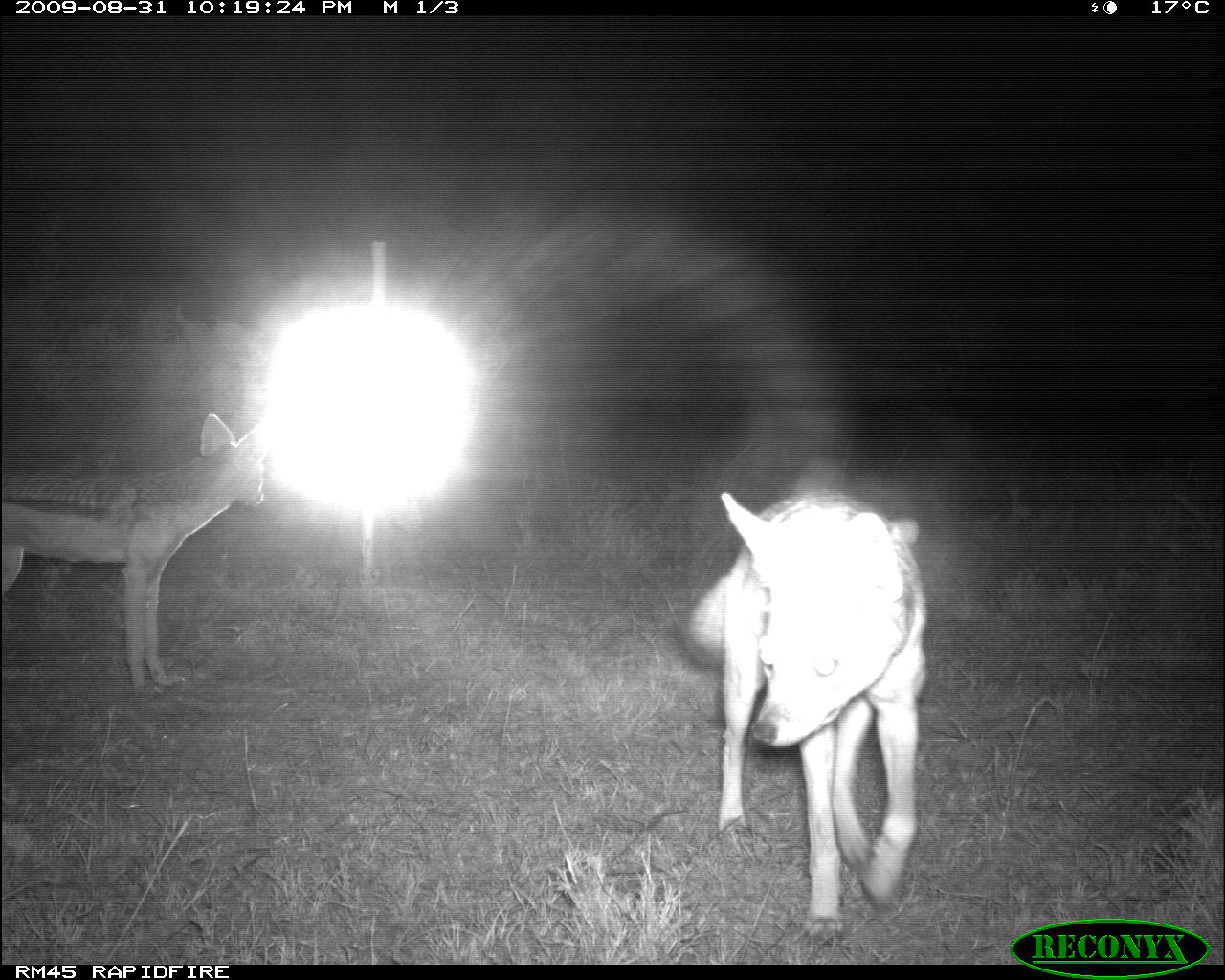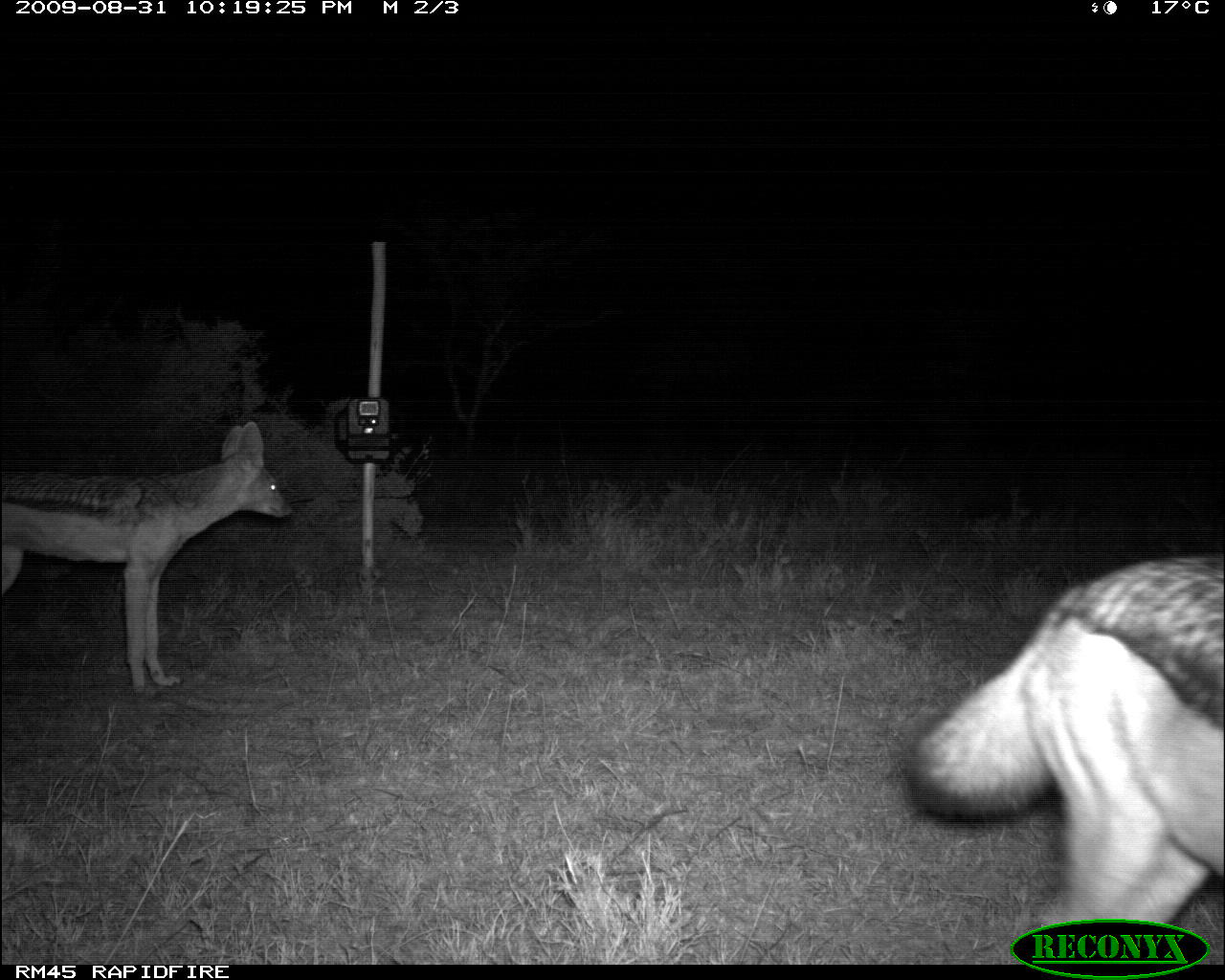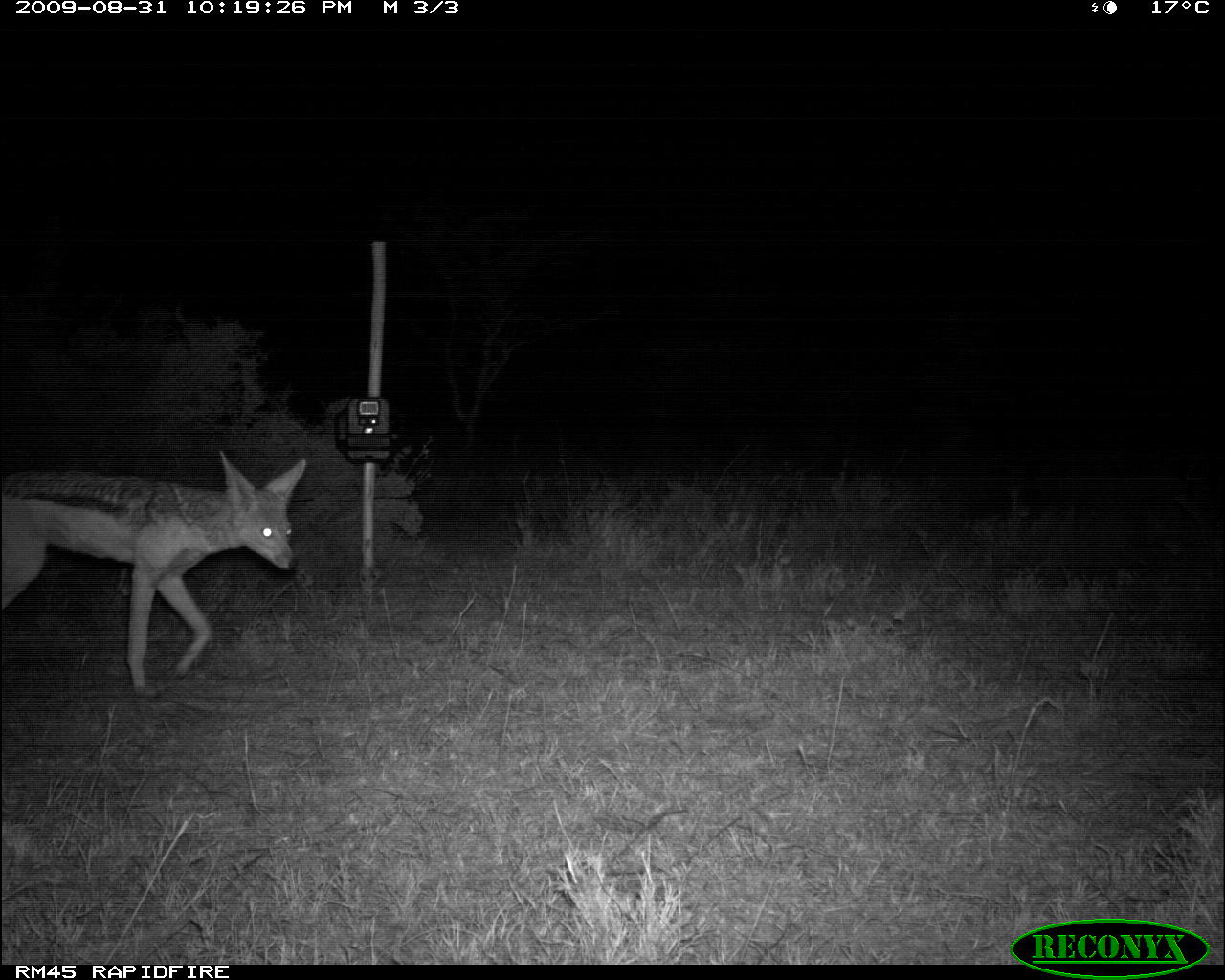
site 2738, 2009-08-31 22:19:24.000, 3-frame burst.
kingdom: Animalia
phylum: Chordata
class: Mammalia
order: Carnivora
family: Canidae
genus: Lupulella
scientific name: Lupulella mesomelas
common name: black-backed jackal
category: canis mesomelas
Canis mesomelas (black-backed jackal) (Lupulella mesomelas), count 2.